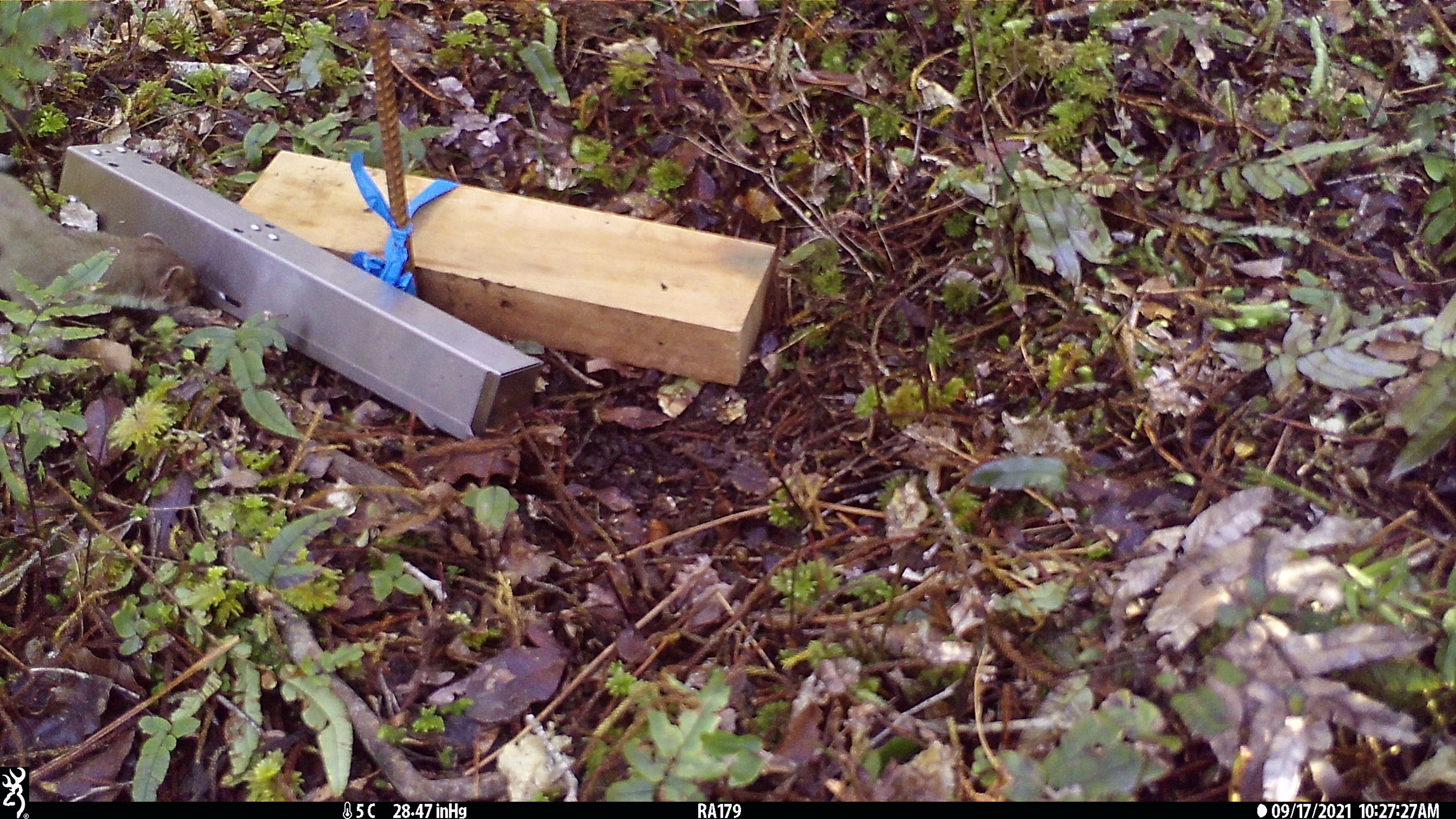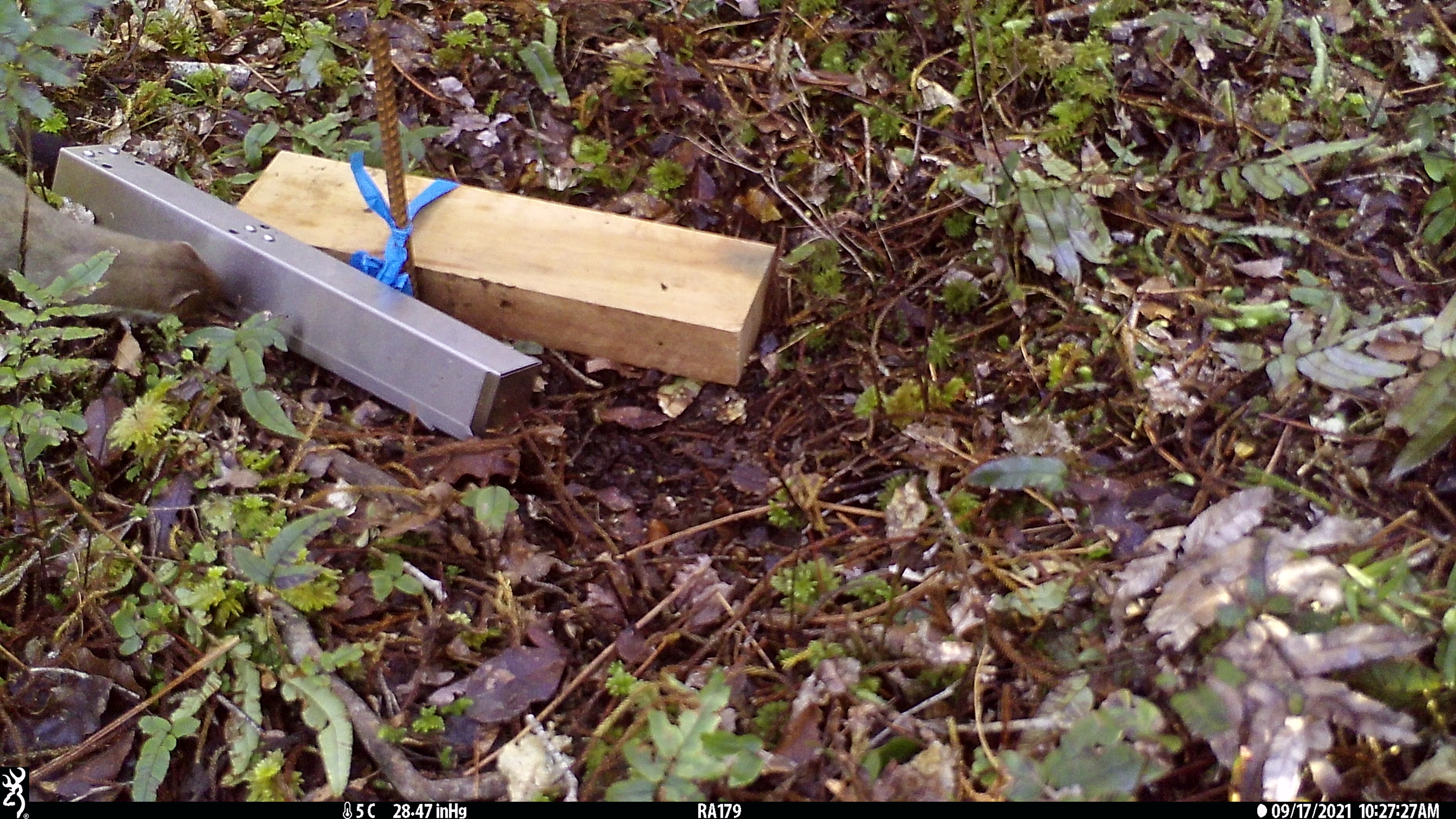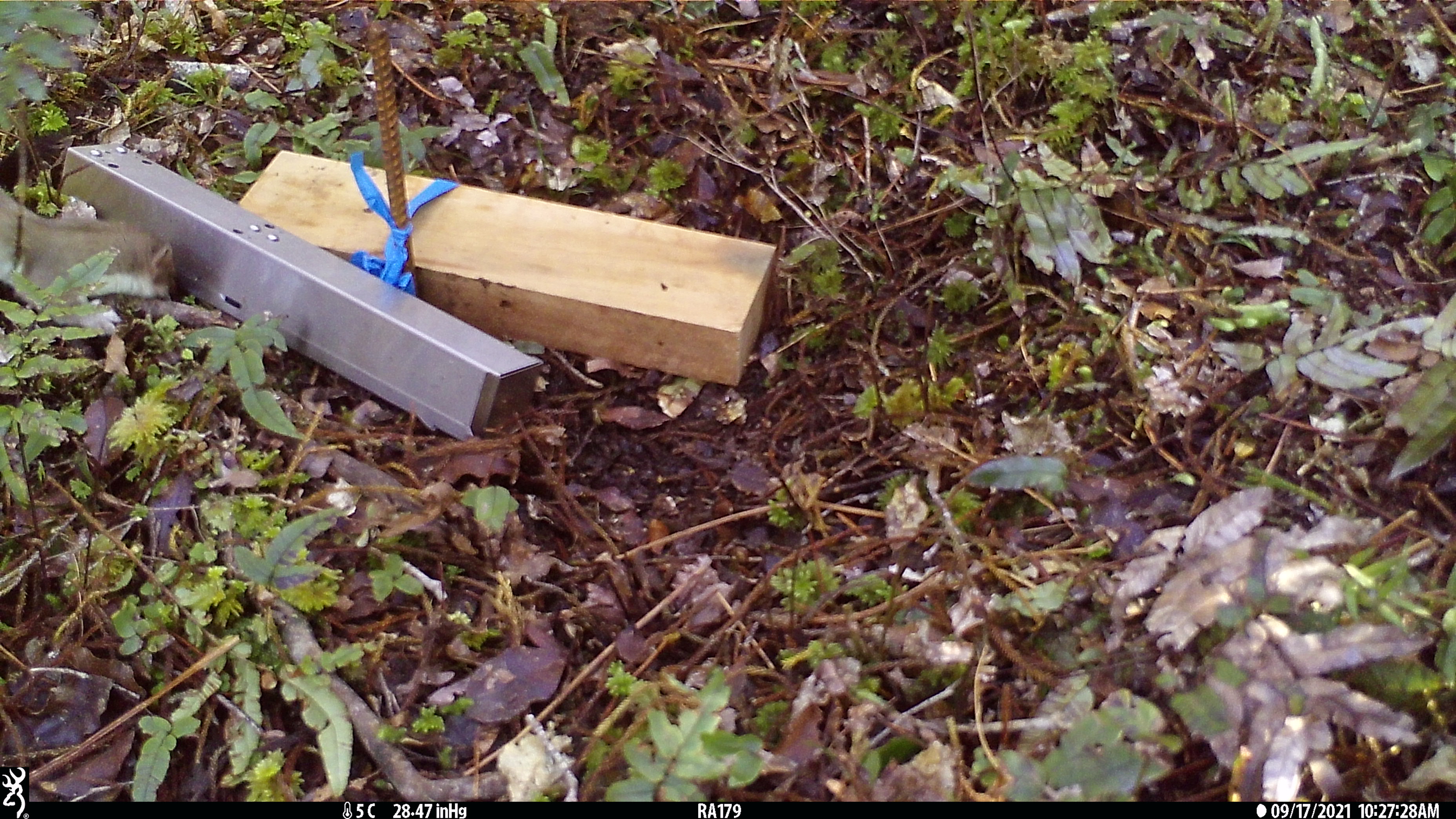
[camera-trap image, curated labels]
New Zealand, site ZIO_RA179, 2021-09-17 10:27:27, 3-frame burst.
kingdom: Animalia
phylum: Chordata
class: Mammalia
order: Carnivora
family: Mustelidae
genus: Mustela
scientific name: Mustela erminea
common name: stoat